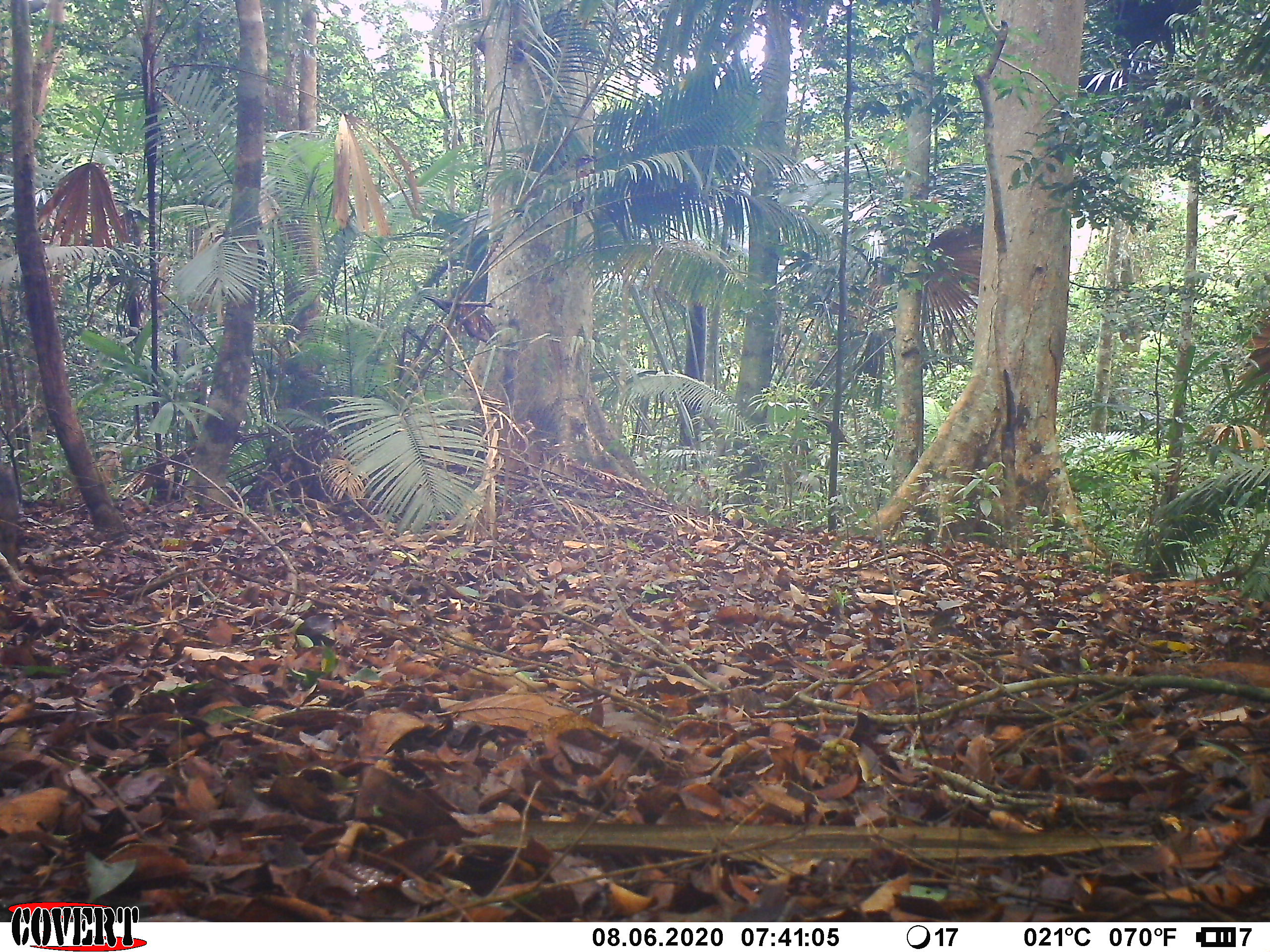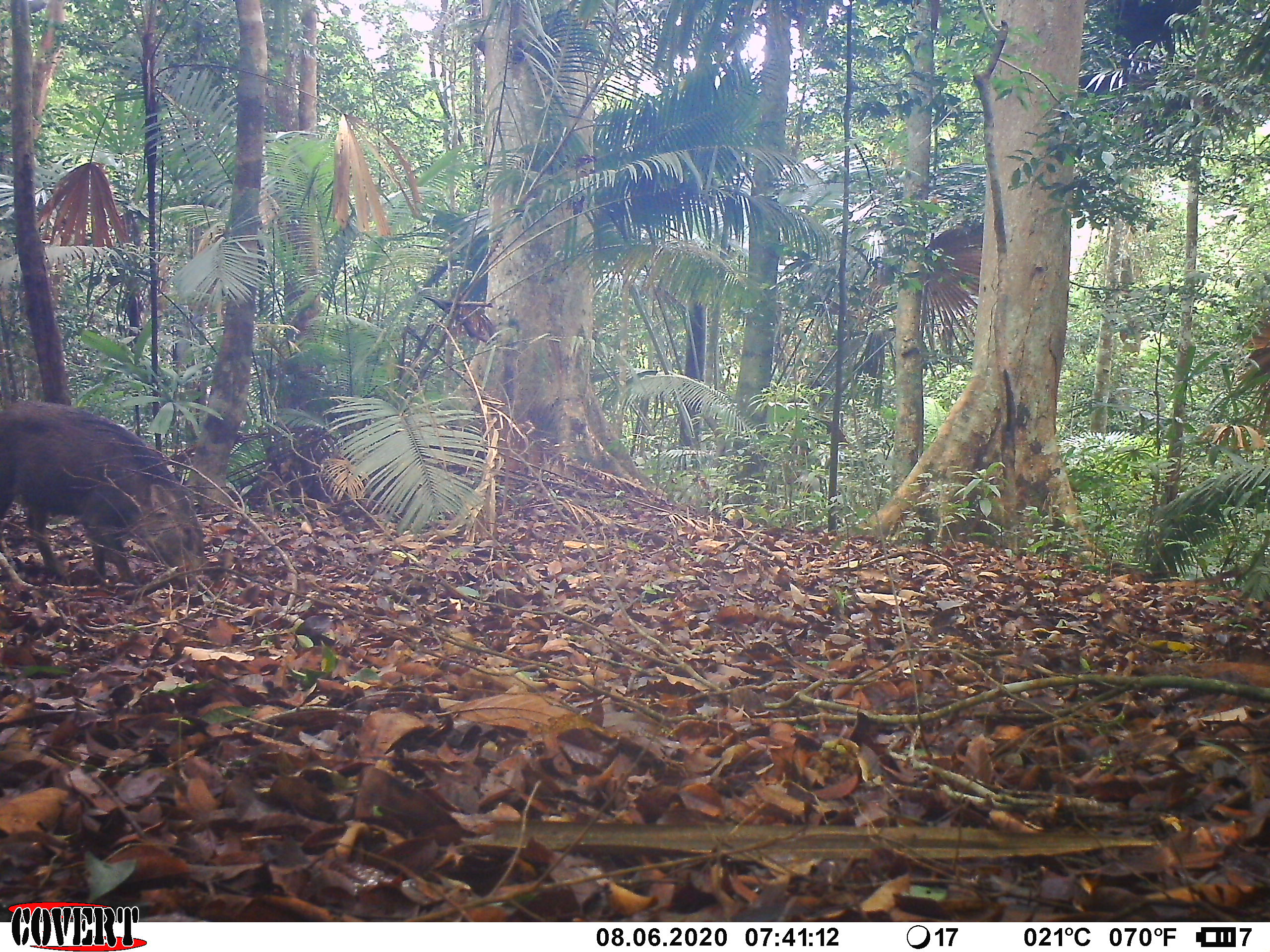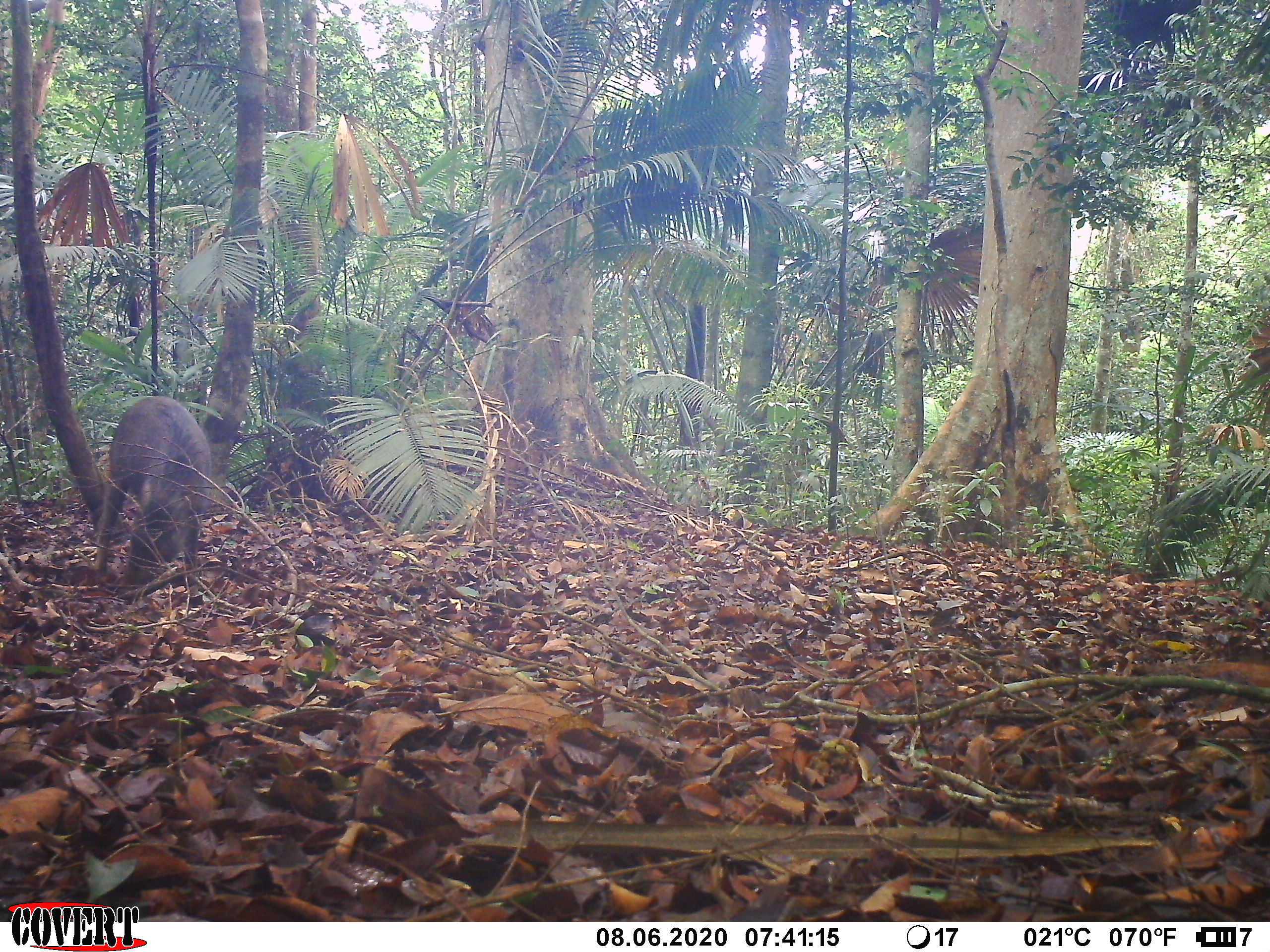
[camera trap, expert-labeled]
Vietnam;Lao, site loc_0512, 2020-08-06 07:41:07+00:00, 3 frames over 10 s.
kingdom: Animalia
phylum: Chordata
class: Mammalia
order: Artiodactyla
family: Suidae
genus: Sus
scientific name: Sus scrofa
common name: eurasian wild pig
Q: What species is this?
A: Eurasian wild pig (Sus scrofa).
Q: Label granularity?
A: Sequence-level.